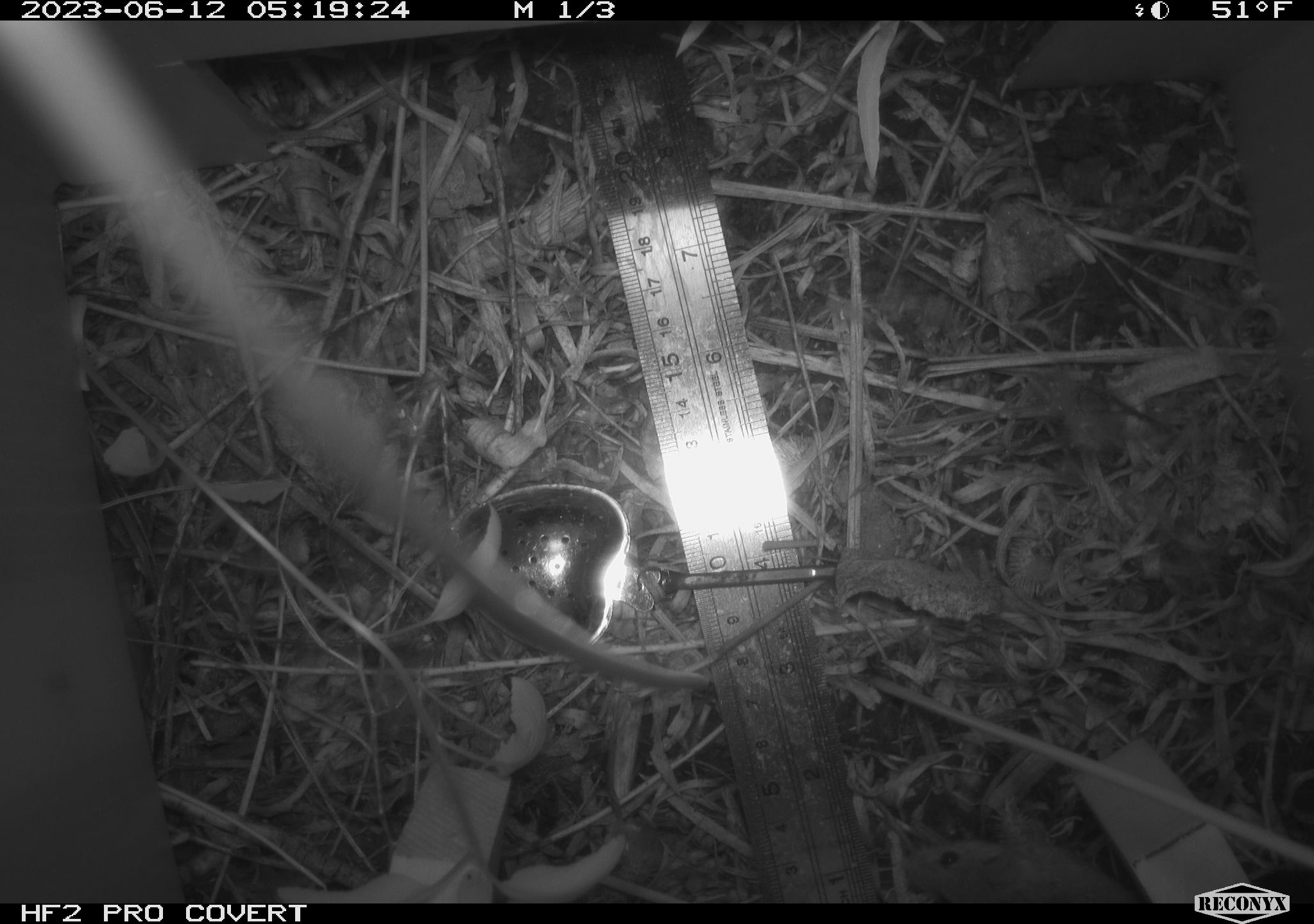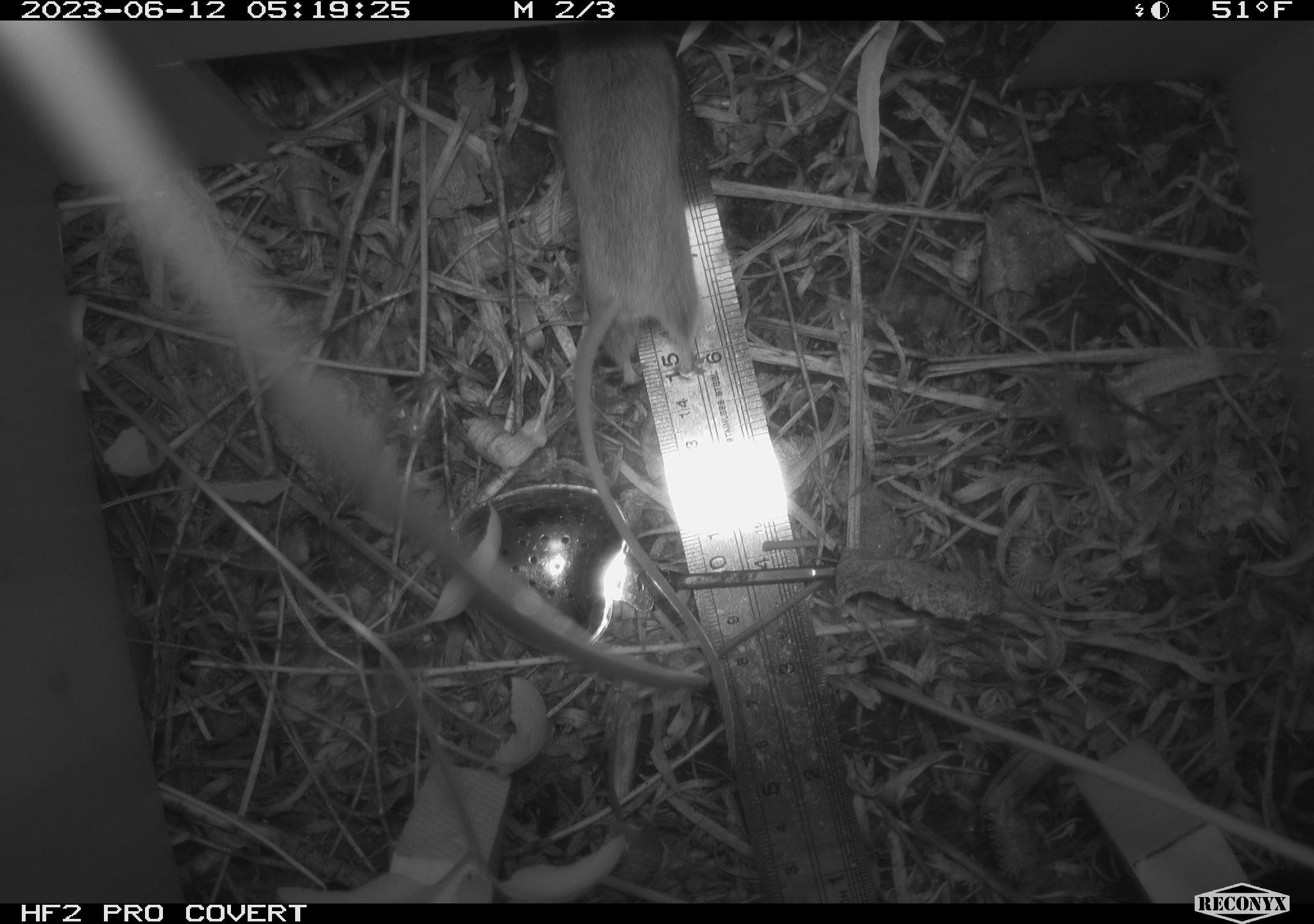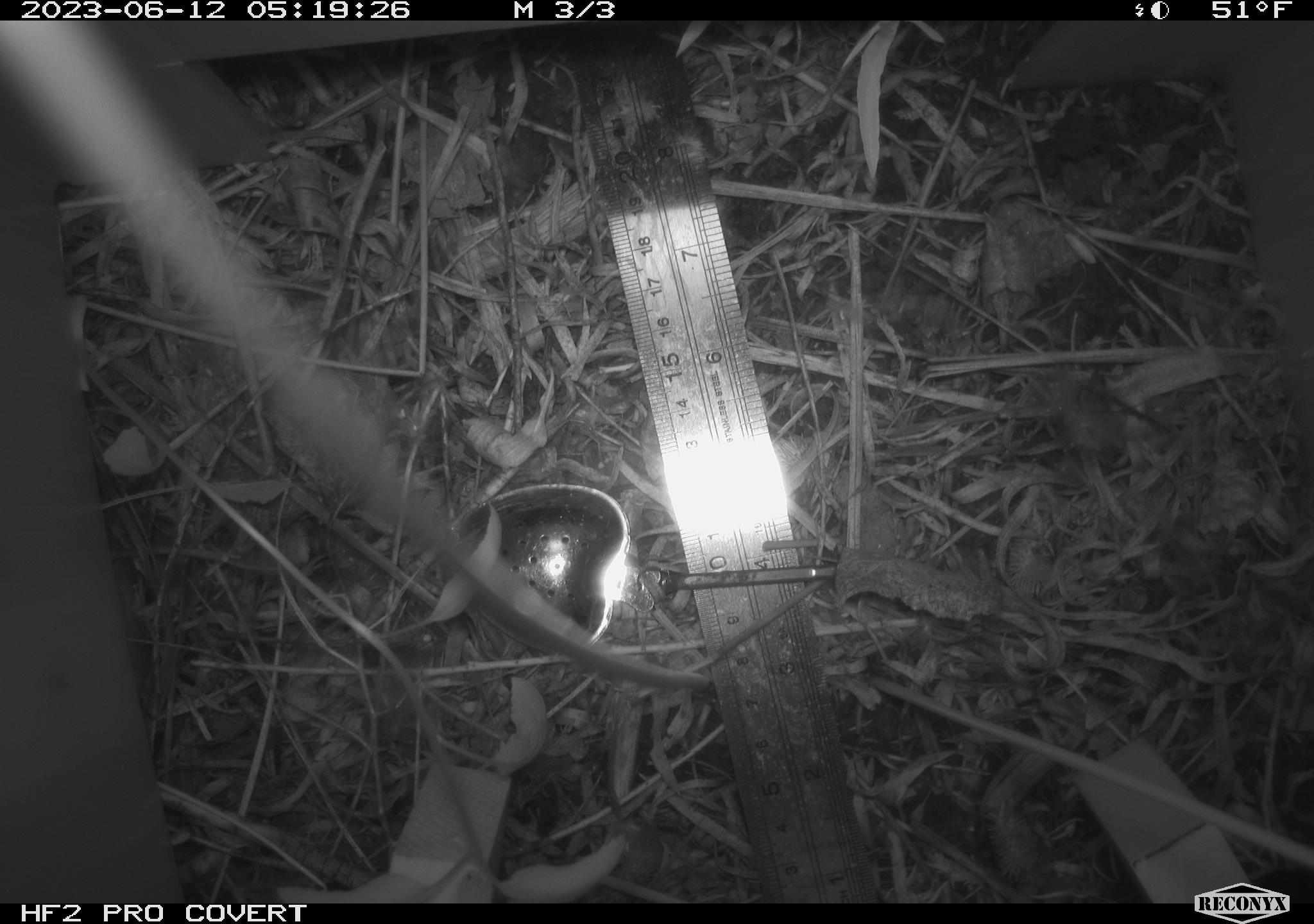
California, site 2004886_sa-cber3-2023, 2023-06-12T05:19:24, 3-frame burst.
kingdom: Animalia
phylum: Chordata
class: Mammalia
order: Rodentia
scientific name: Rodentia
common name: mouse species